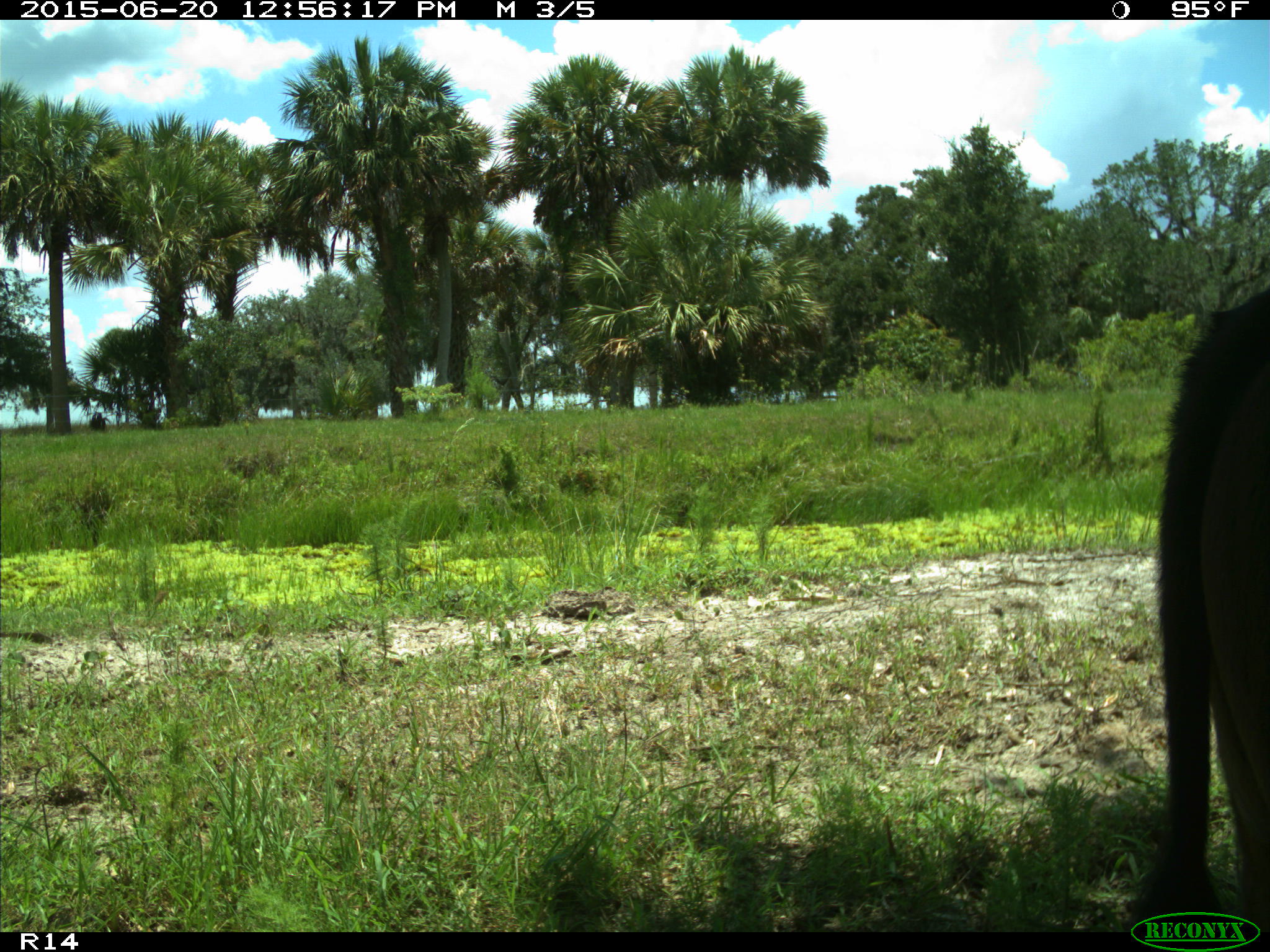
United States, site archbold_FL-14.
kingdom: Animalia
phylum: Chordata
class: Mammalia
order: Artiodactyla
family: Bovidae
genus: Bos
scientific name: Bos taurus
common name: domestic cow